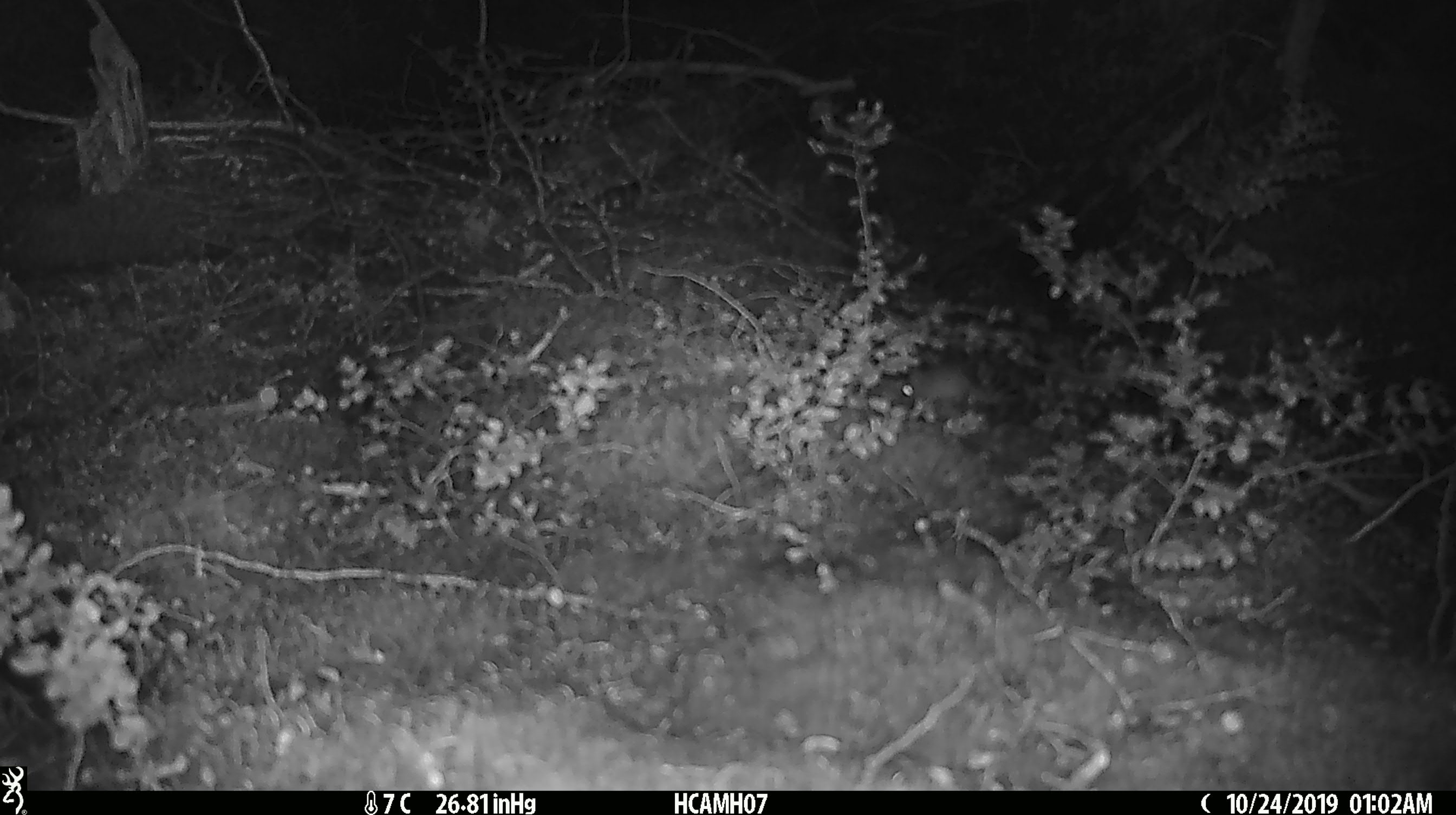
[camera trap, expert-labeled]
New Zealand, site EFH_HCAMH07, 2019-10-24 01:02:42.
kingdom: Animalia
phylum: Chordata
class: Mammalia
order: Rodentia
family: Muridae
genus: Mus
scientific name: Mus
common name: mouse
Mouse (Mus).